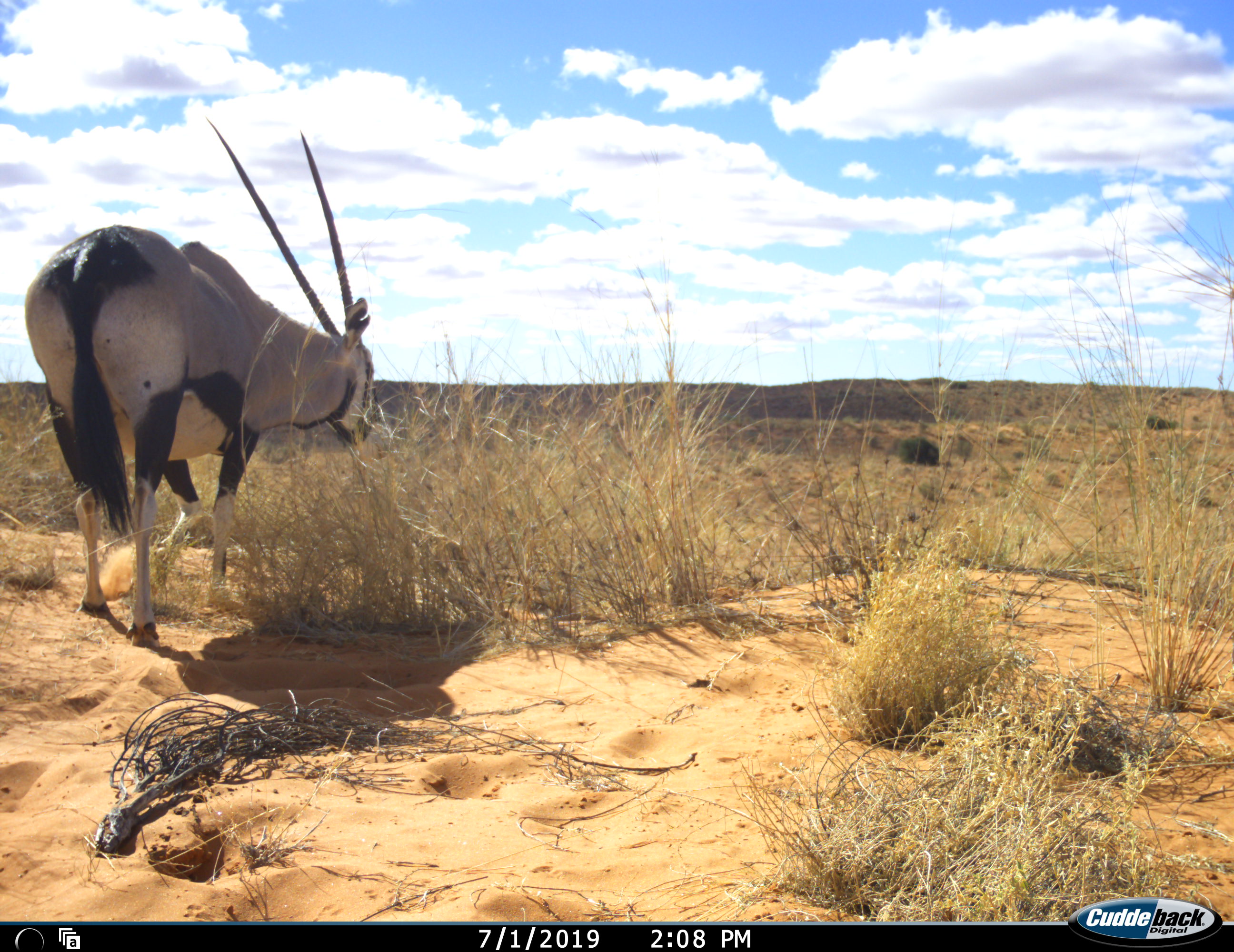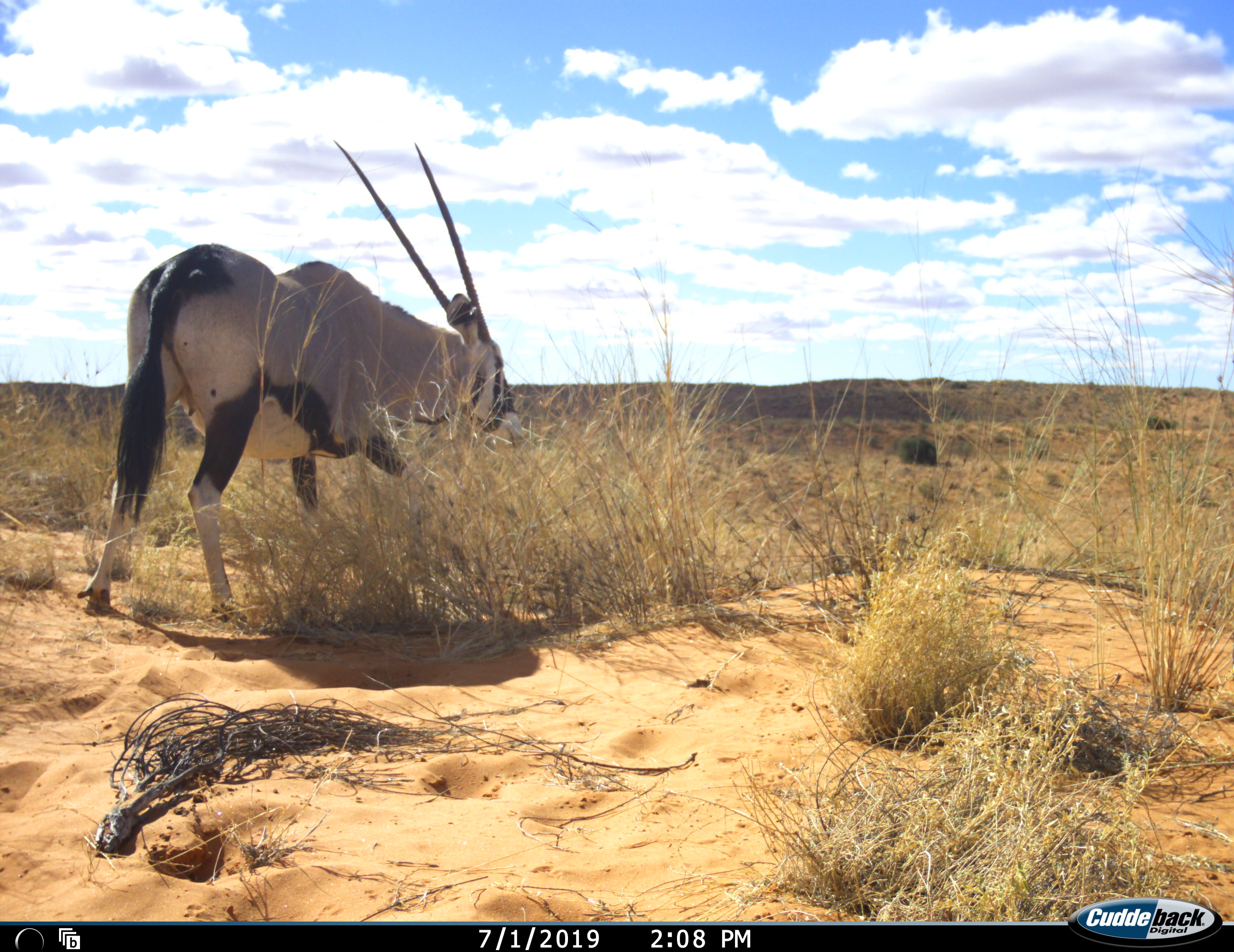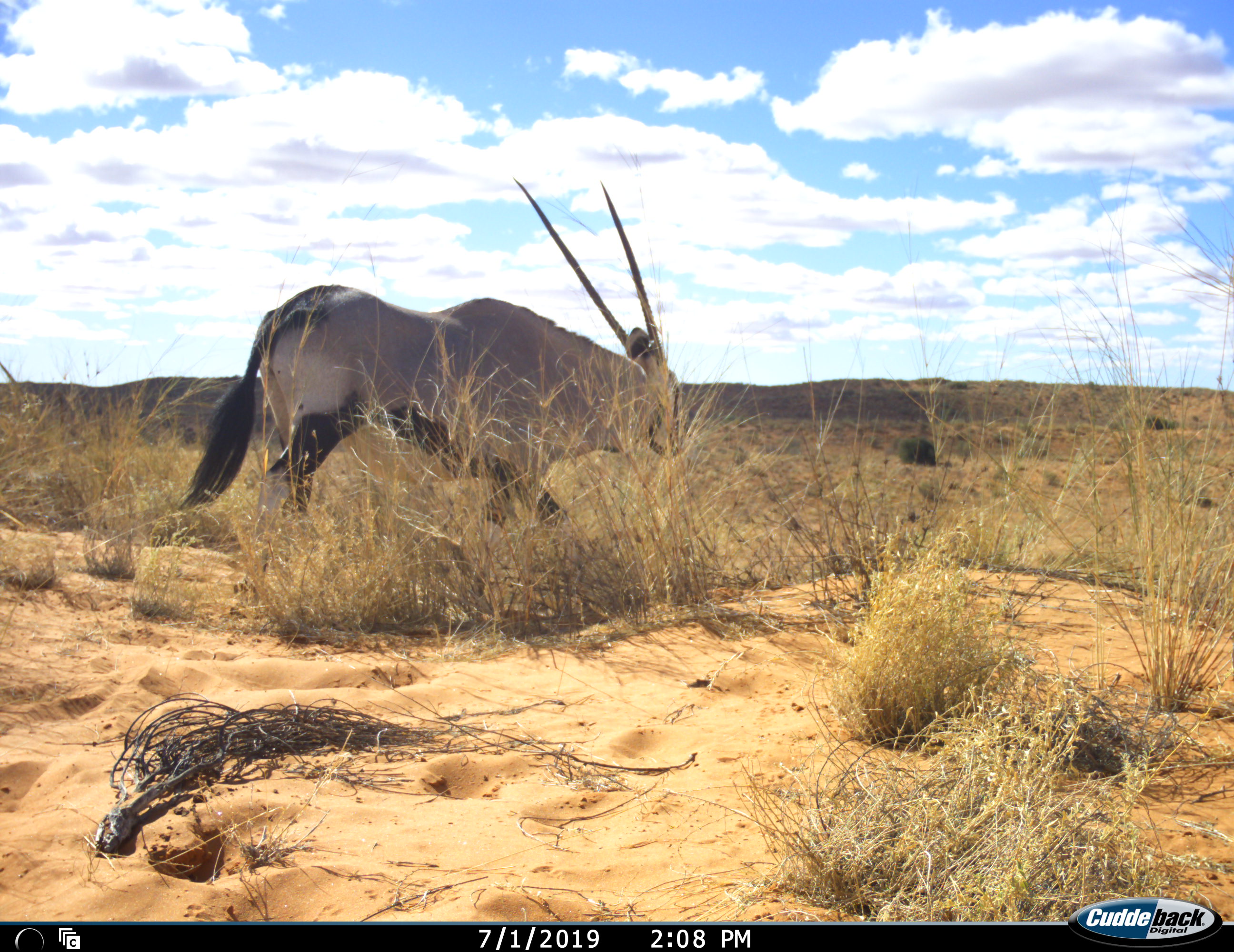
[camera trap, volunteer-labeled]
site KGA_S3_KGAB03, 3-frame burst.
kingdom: Animalia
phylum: Chordata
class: Mammalia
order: Artiodactyla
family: Bovidae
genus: Oryx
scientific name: Oryx gazella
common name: gemsbok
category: oryx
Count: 1.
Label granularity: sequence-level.